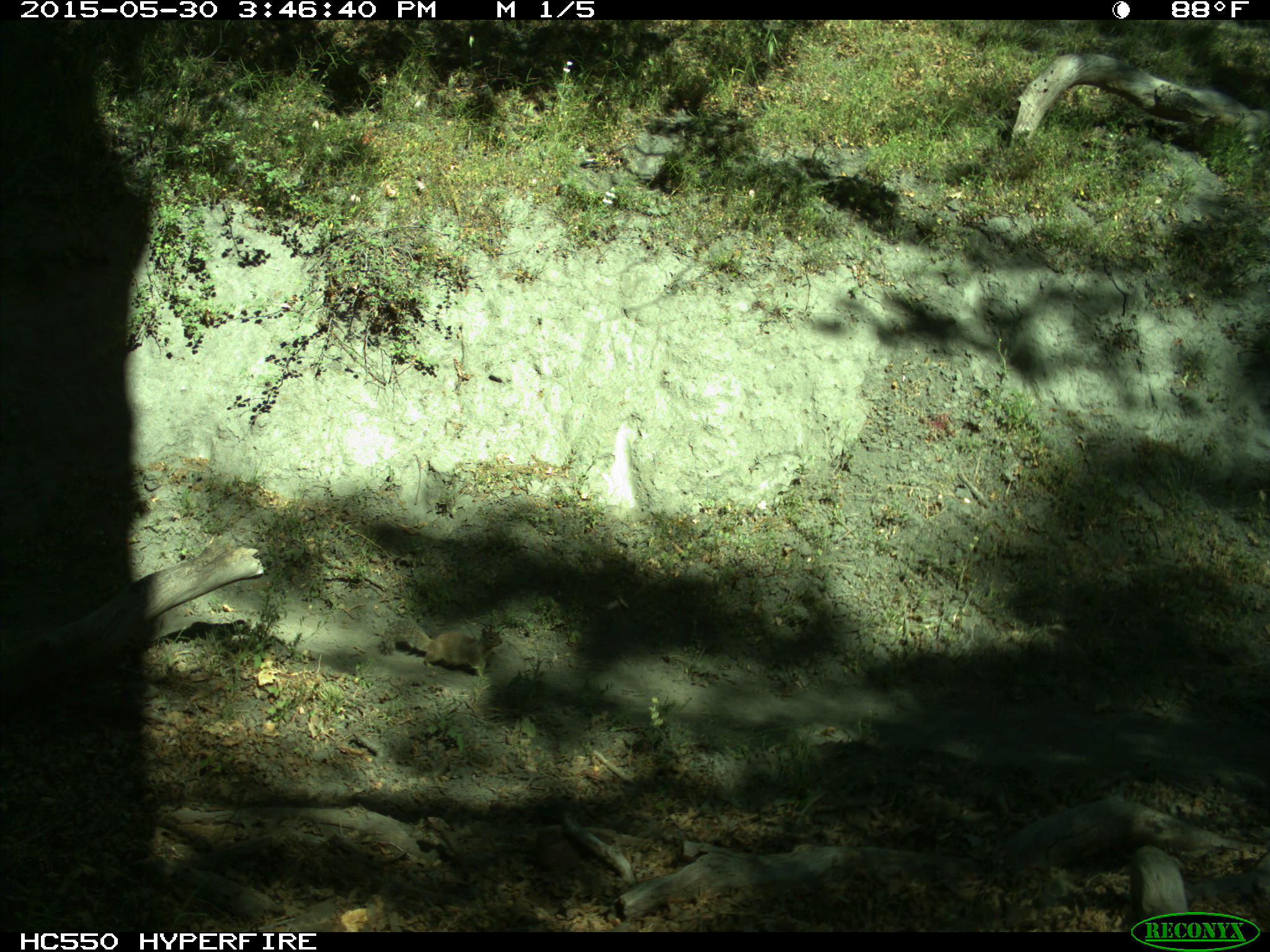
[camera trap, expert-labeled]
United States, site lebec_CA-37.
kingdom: Animalia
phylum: Chordata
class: Mammalia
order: Rodentia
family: Sciuridae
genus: Otospermophilus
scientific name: Otospermophilus beecheyi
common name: california ground squirrel